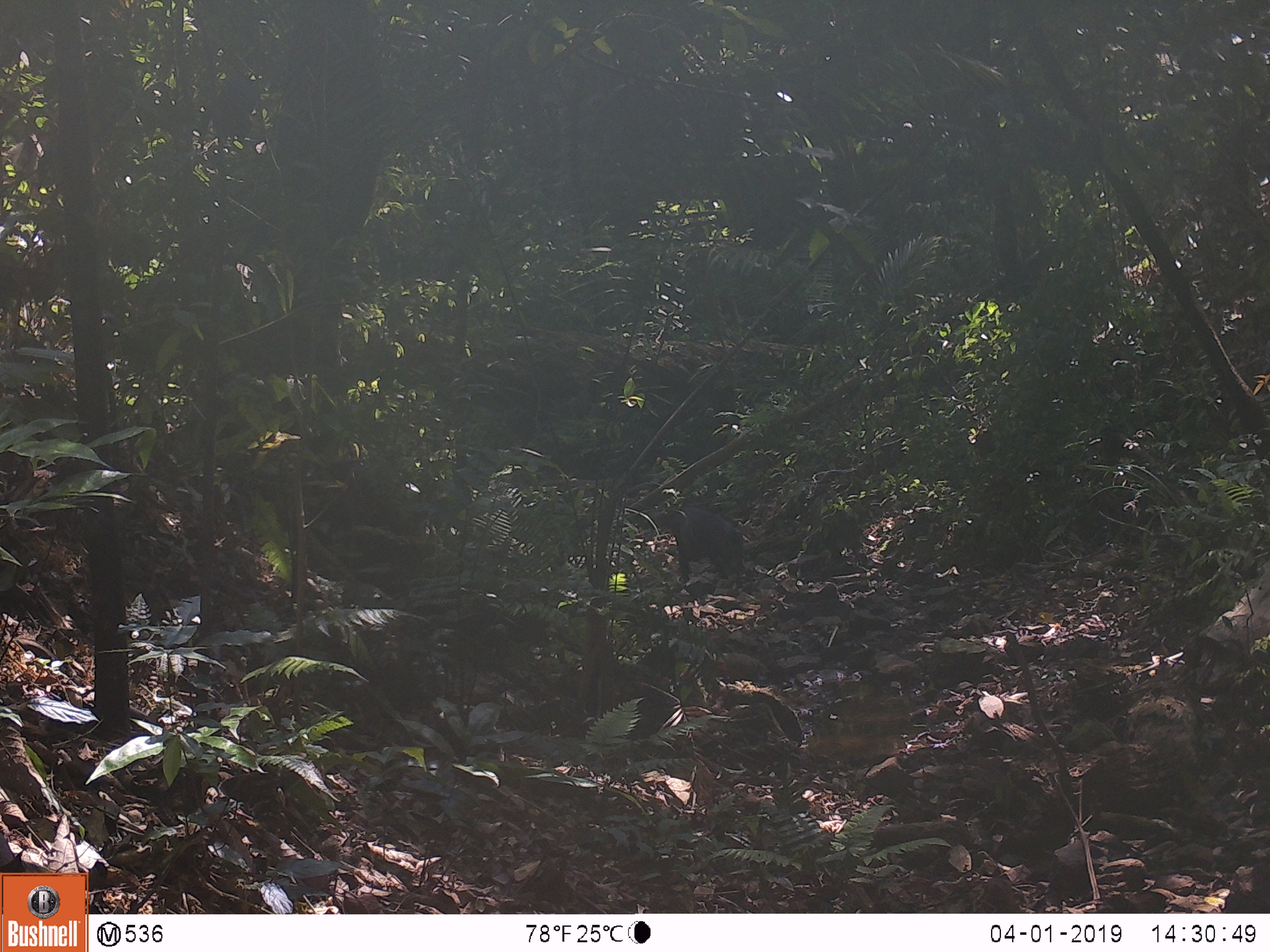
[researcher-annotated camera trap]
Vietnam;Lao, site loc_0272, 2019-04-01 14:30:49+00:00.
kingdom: Animalia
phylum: Chordata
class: Mammalia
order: Artiodactyla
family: Suidae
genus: Sus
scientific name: Sus scrofa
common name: eurasian wild pig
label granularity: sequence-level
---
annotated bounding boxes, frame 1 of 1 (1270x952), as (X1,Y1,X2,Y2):
eurasian wild pig: (671,506,746,584)